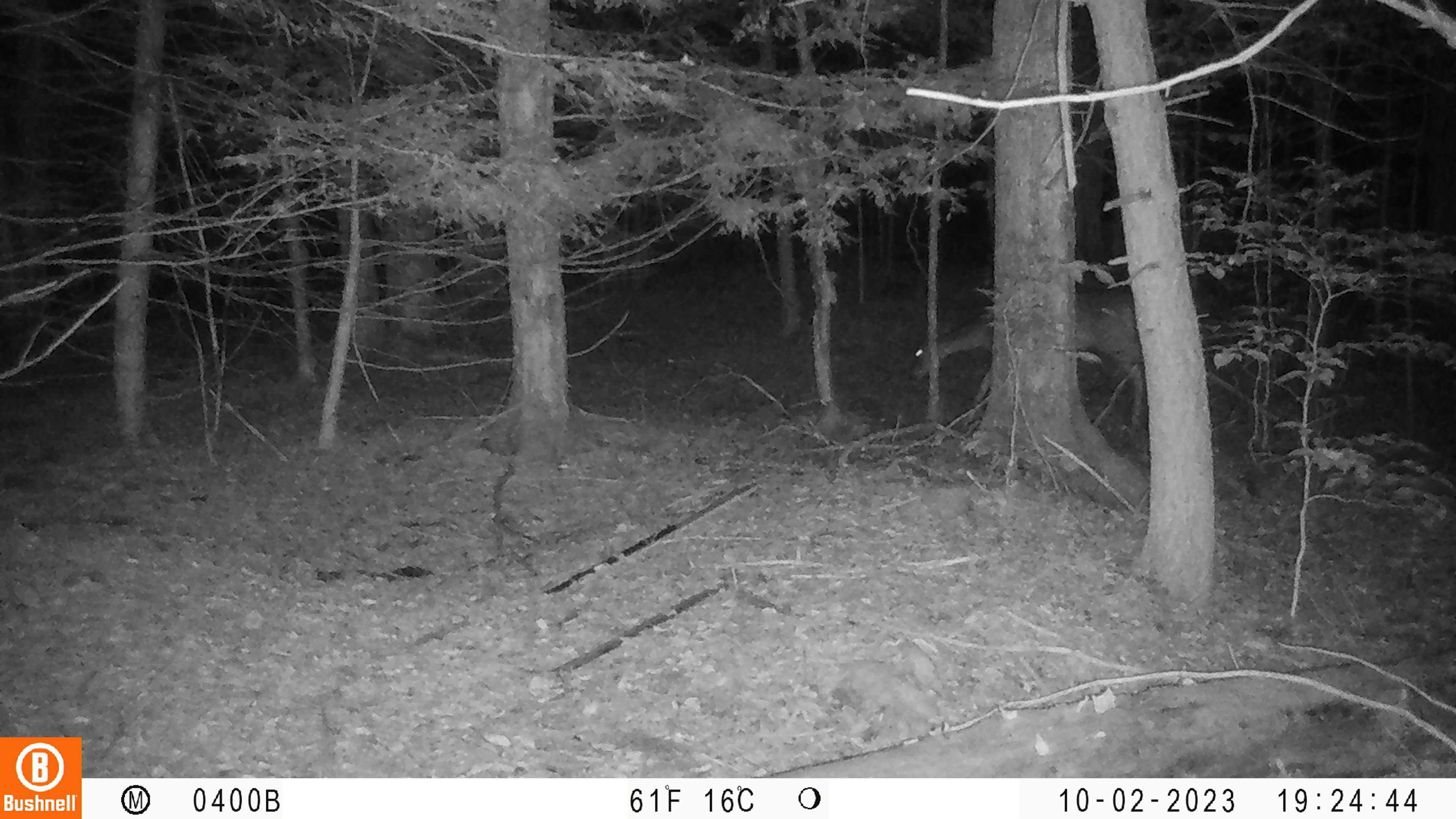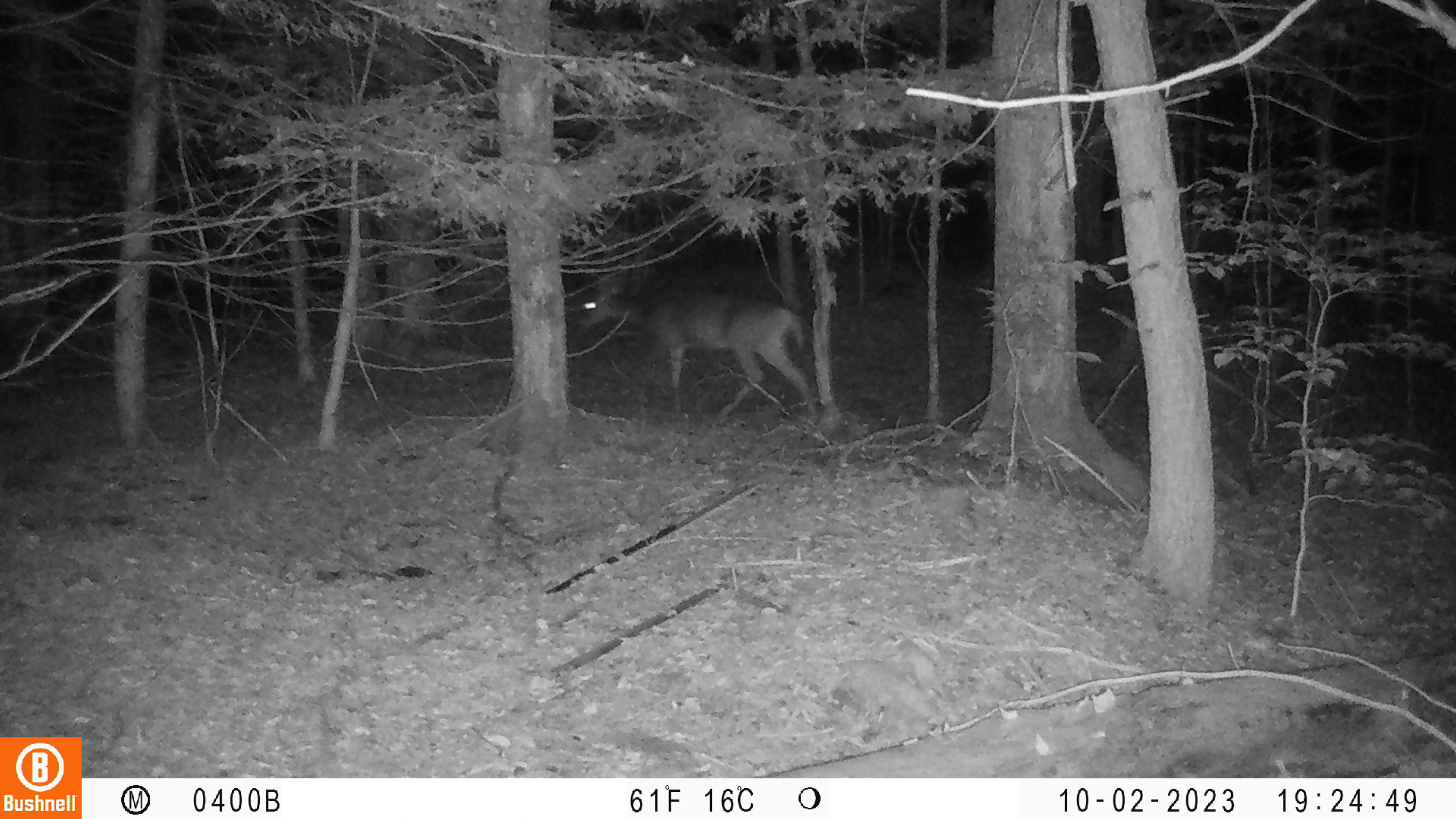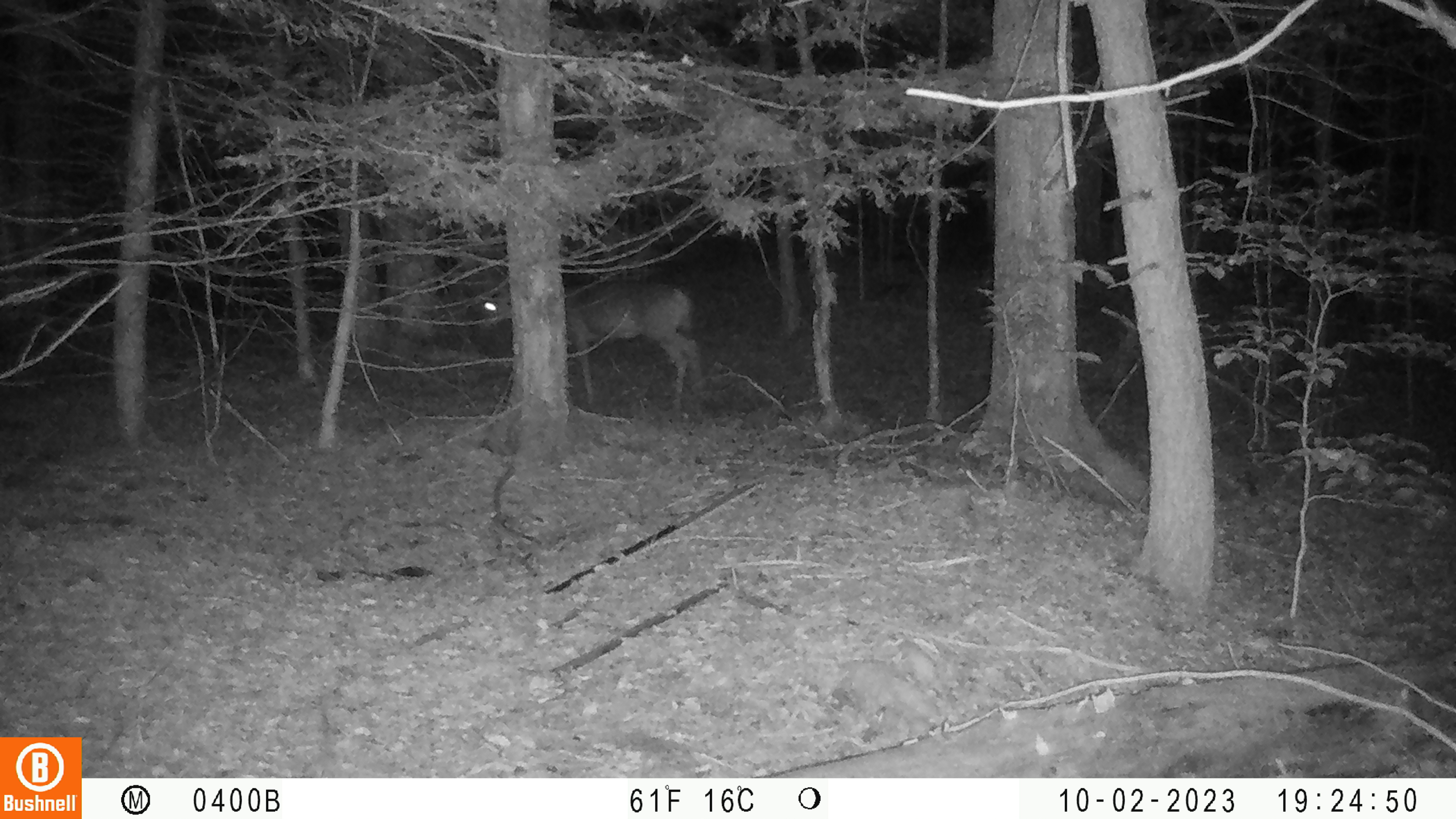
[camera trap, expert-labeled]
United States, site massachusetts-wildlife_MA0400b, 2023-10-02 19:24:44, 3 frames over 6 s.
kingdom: Animalia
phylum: Chordata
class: Mammalia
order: Artiodactyla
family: Cervidae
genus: Odocoileus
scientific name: Odocoileus virginianus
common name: white-tailed deer